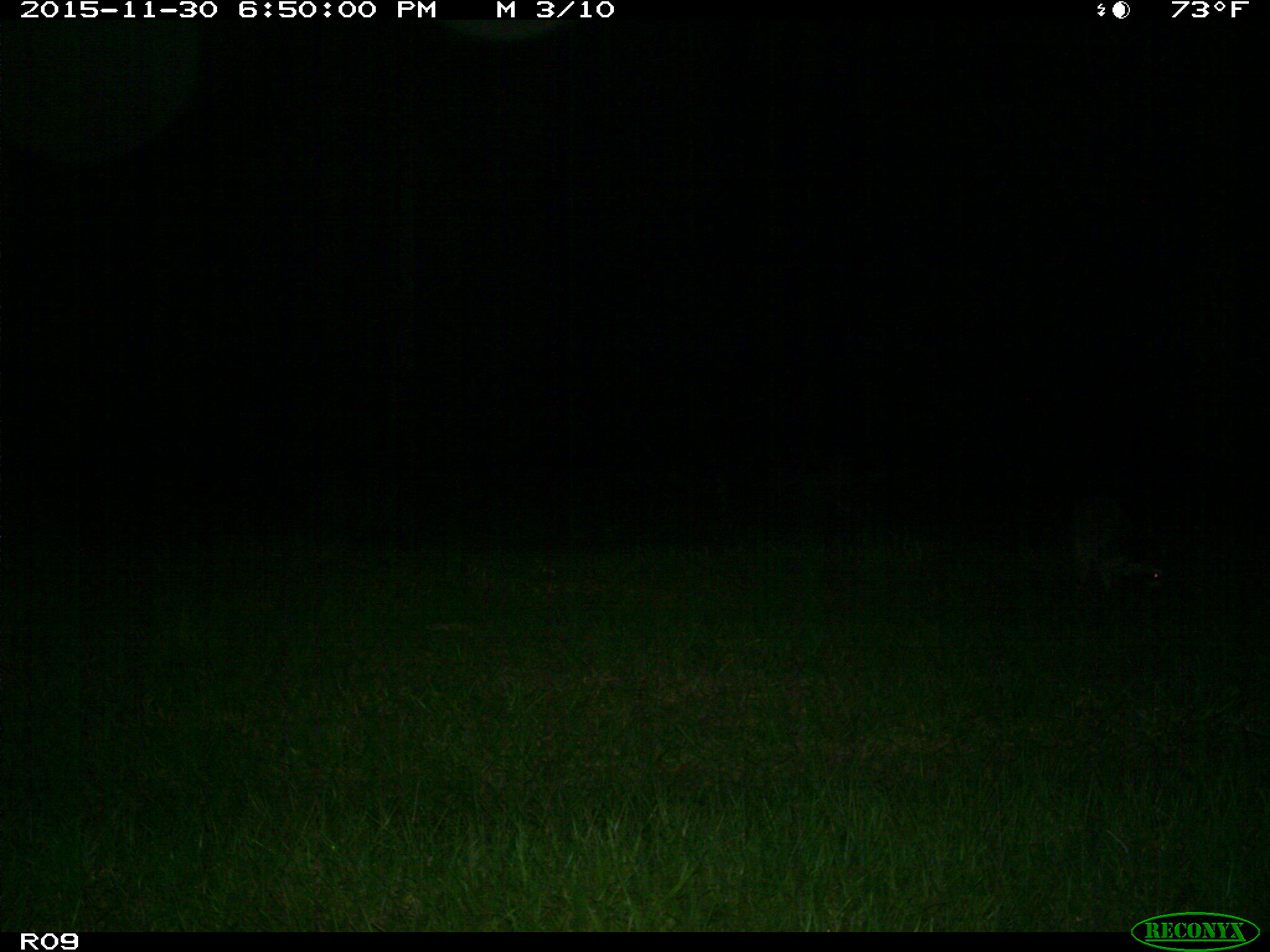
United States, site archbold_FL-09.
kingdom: Animalia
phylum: Chordata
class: Mammalia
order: Carnivora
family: Procyonidae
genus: Procyon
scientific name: Procyon lotor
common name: common raccoon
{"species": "Procyon lotor (common raccoon)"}